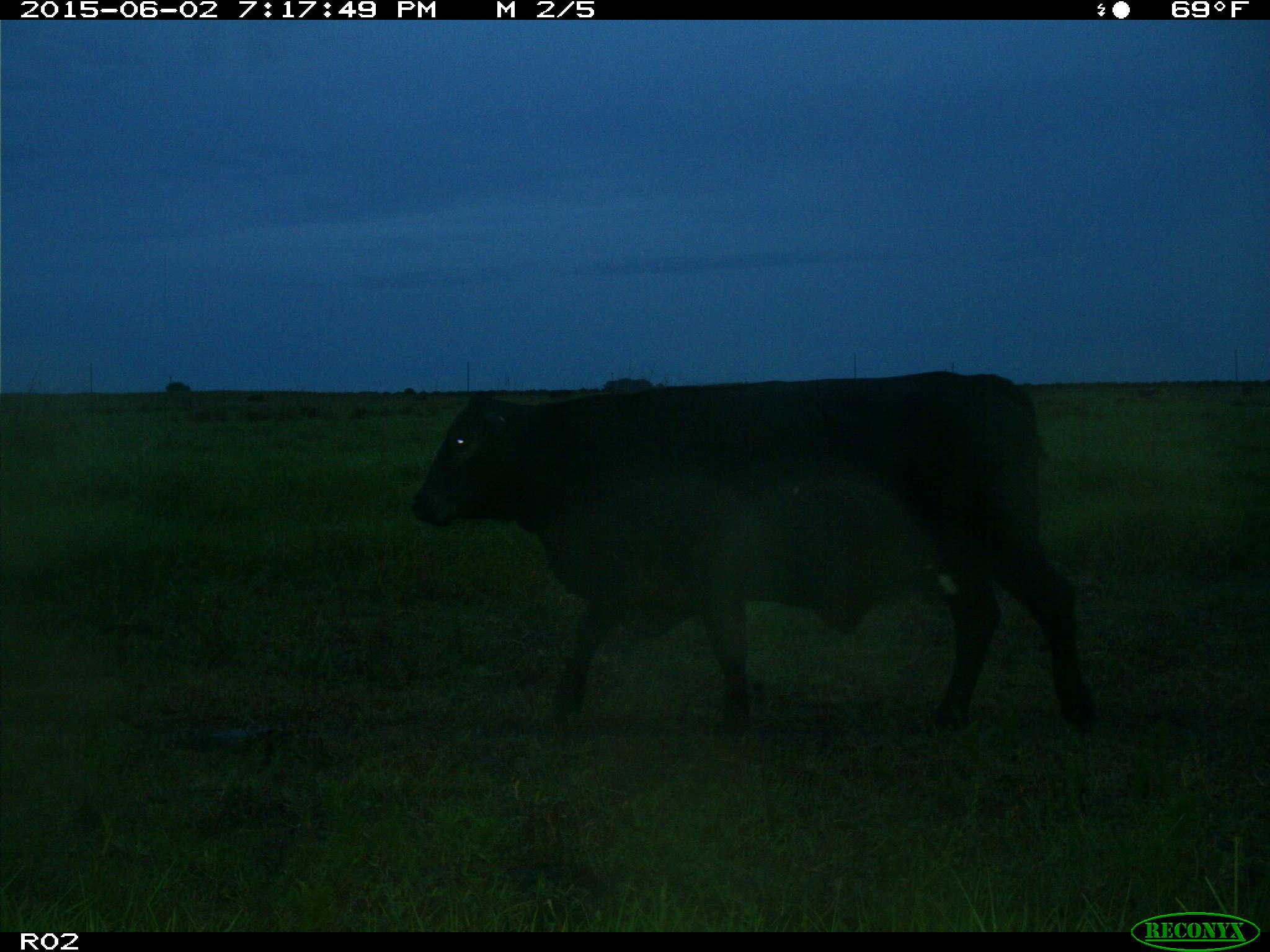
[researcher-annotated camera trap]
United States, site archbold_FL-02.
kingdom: Animalia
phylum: Chordata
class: Mammalia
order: Artiodactyla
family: Bovidae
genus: Bos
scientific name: Bos taurus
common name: domestic cow